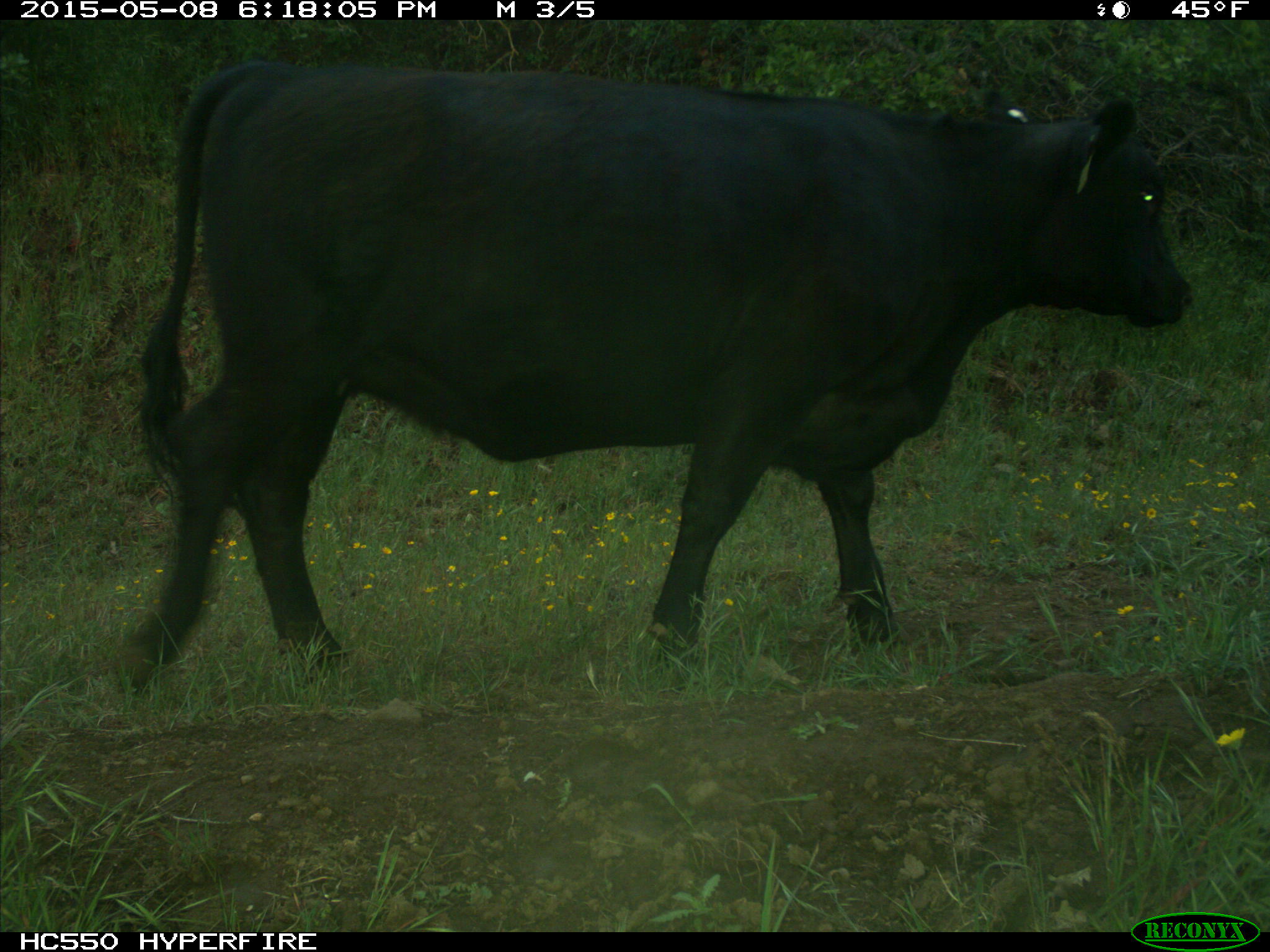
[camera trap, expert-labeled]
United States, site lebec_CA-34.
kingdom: Animalia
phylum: Chordata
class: Mammalia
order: Artiodactyla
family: Bovidae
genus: Bos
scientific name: Bos taurus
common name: domestic cow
Bos taurus (domestic cow).